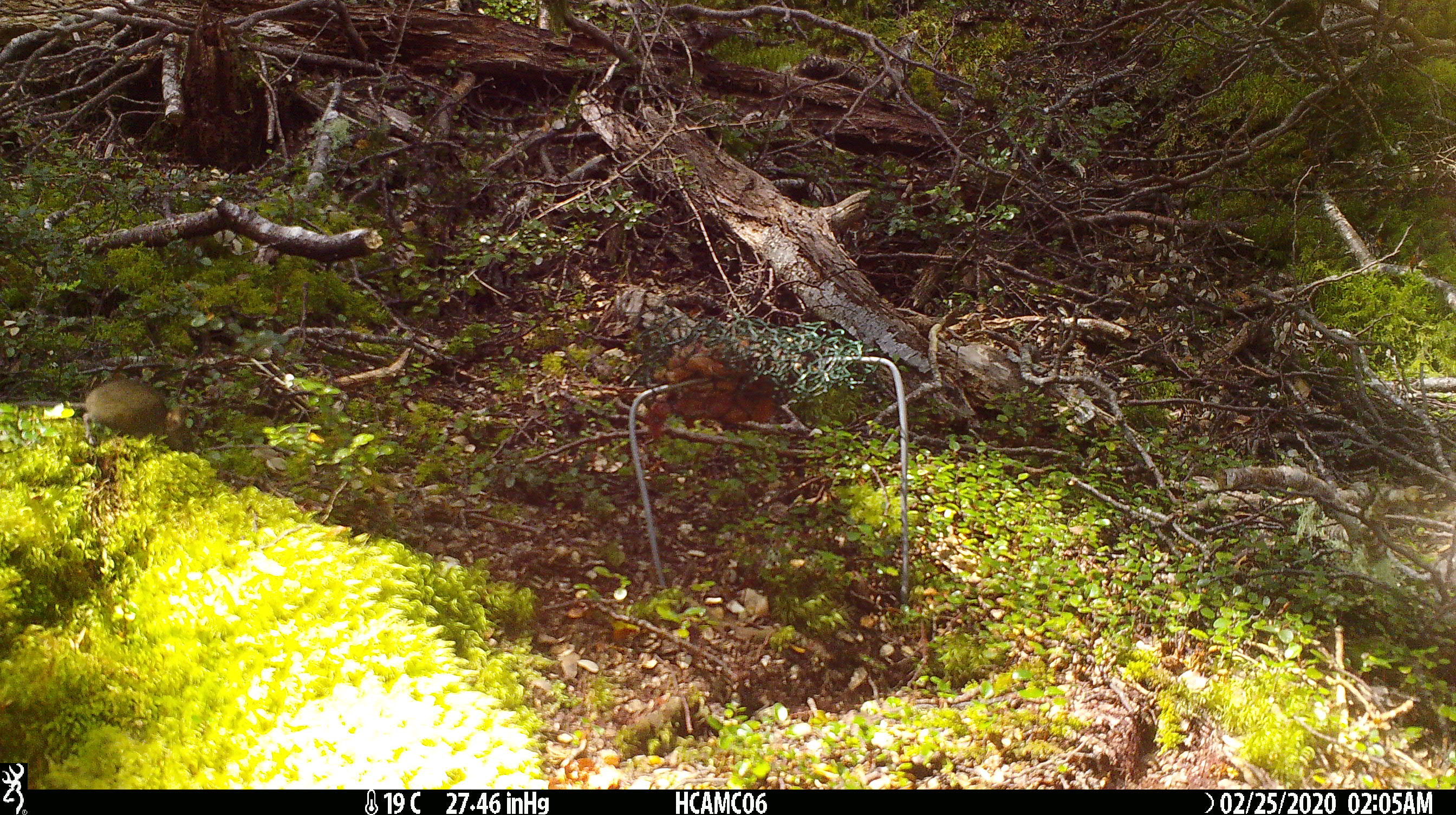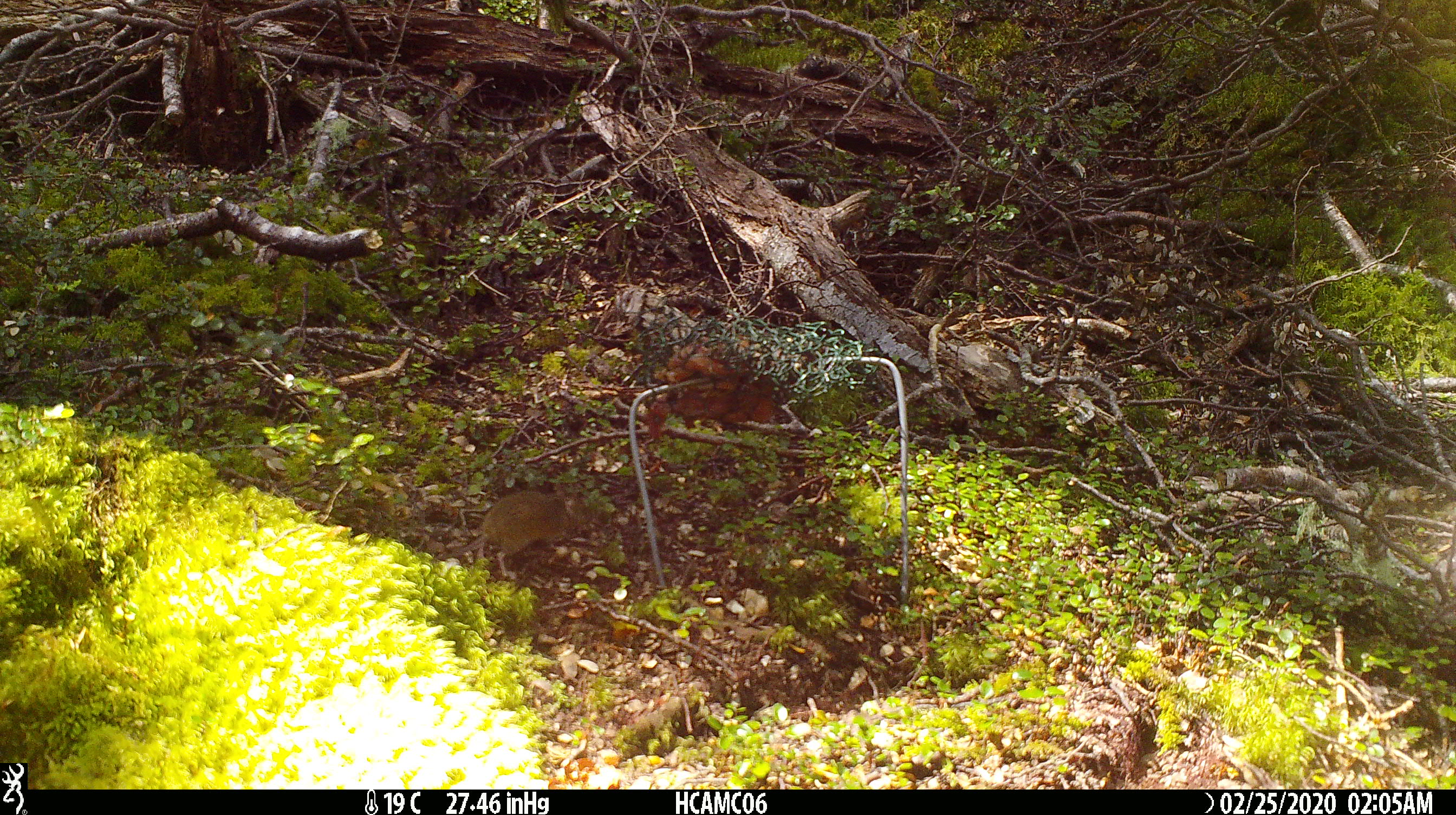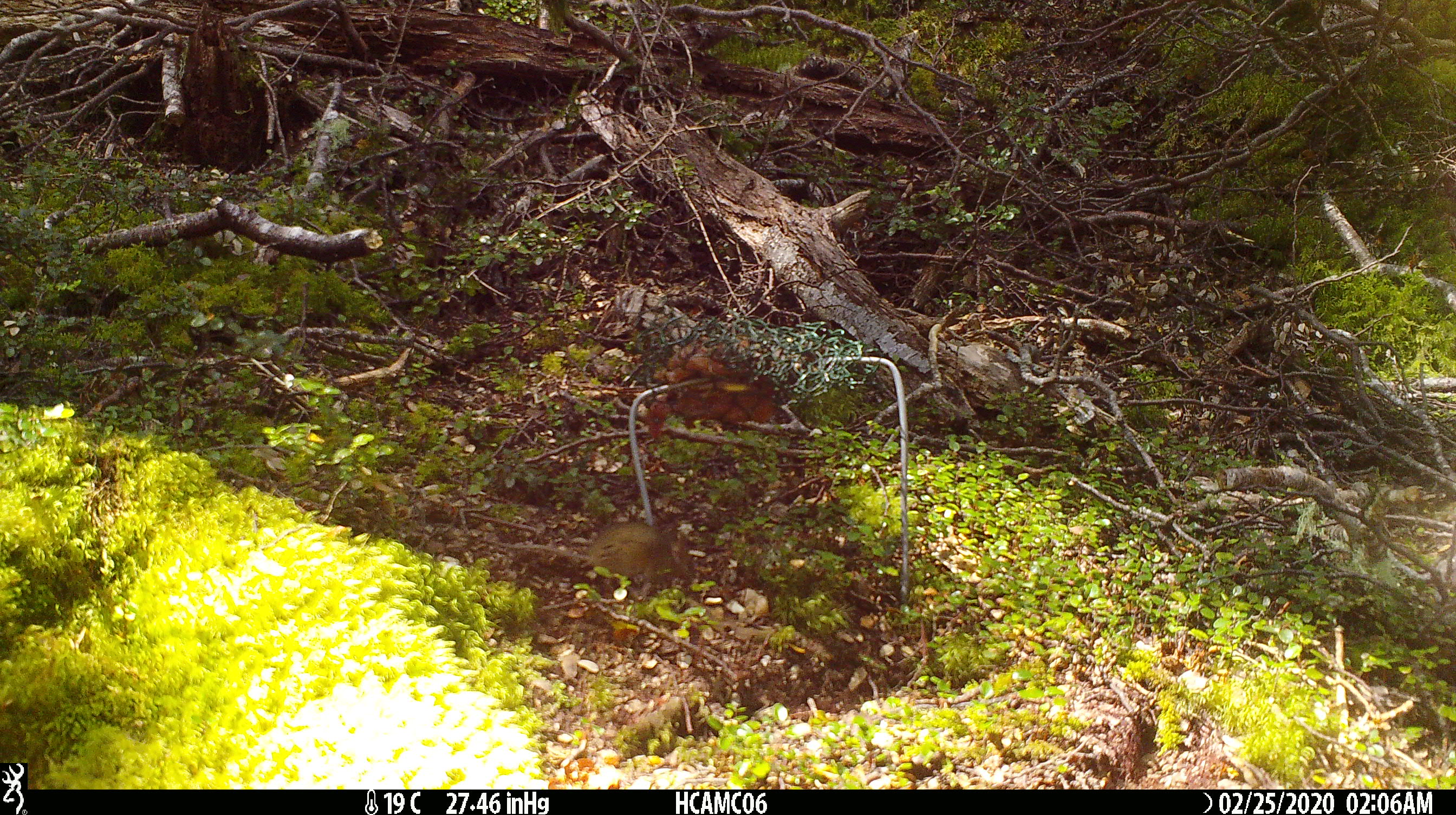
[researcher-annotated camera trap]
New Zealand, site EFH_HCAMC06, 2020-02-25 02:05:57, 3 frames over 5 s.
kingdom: Animalia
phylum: Chordata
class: Mammalia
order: Rodentia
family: Muridae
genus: Mus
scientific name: Mus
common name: mouse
Mouse (Mus).